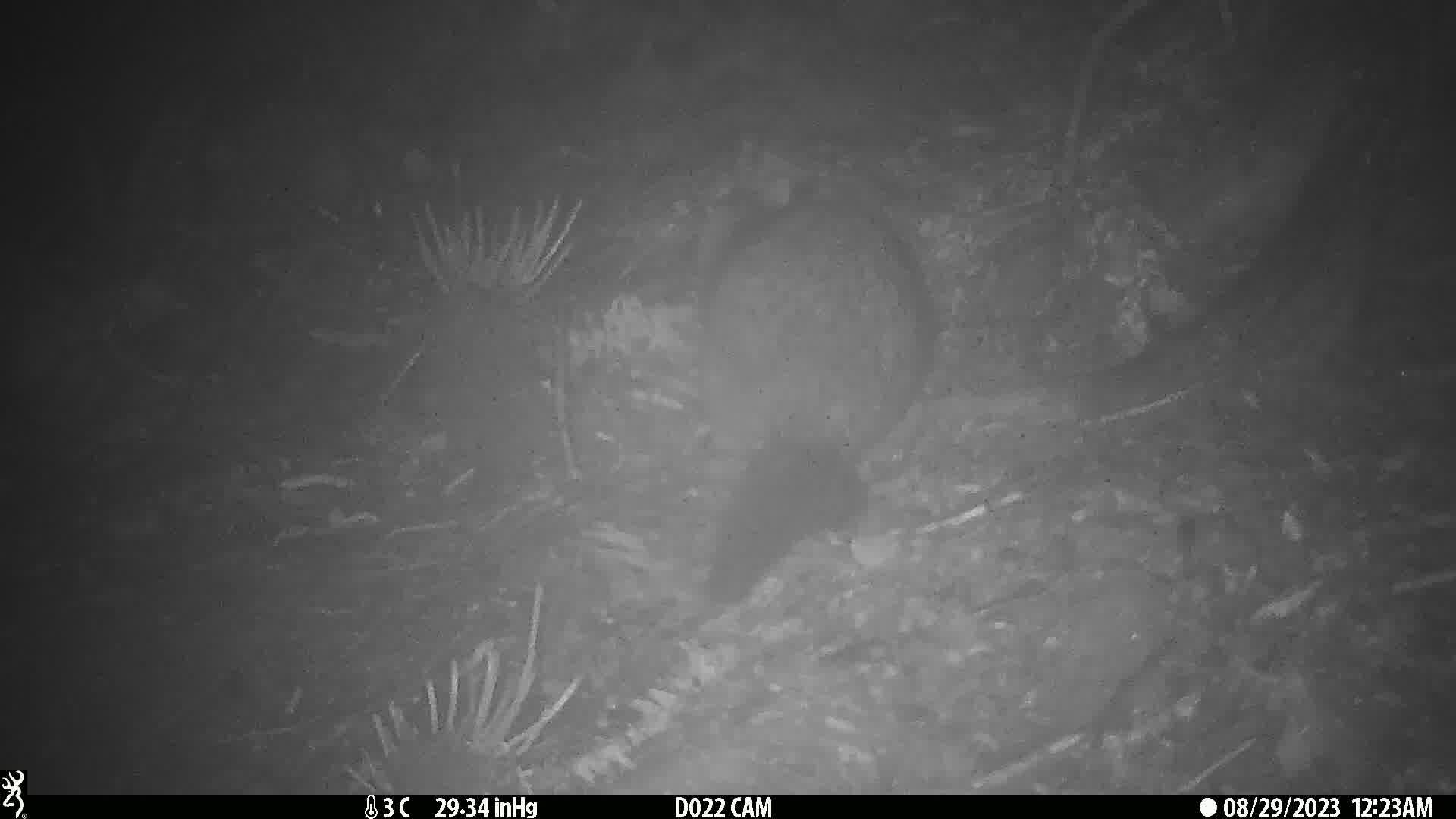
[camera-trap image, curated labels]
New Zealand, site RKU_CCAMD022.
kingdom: Animalia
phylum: Chordata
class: Mammalia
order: Diprotodontia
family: Phalangeridae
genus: Trichosurus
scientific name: Trichosurus vulpecula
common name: common brushtail possum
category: possum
Possum (common brushtail possum) (Trichosurus vulpecula).